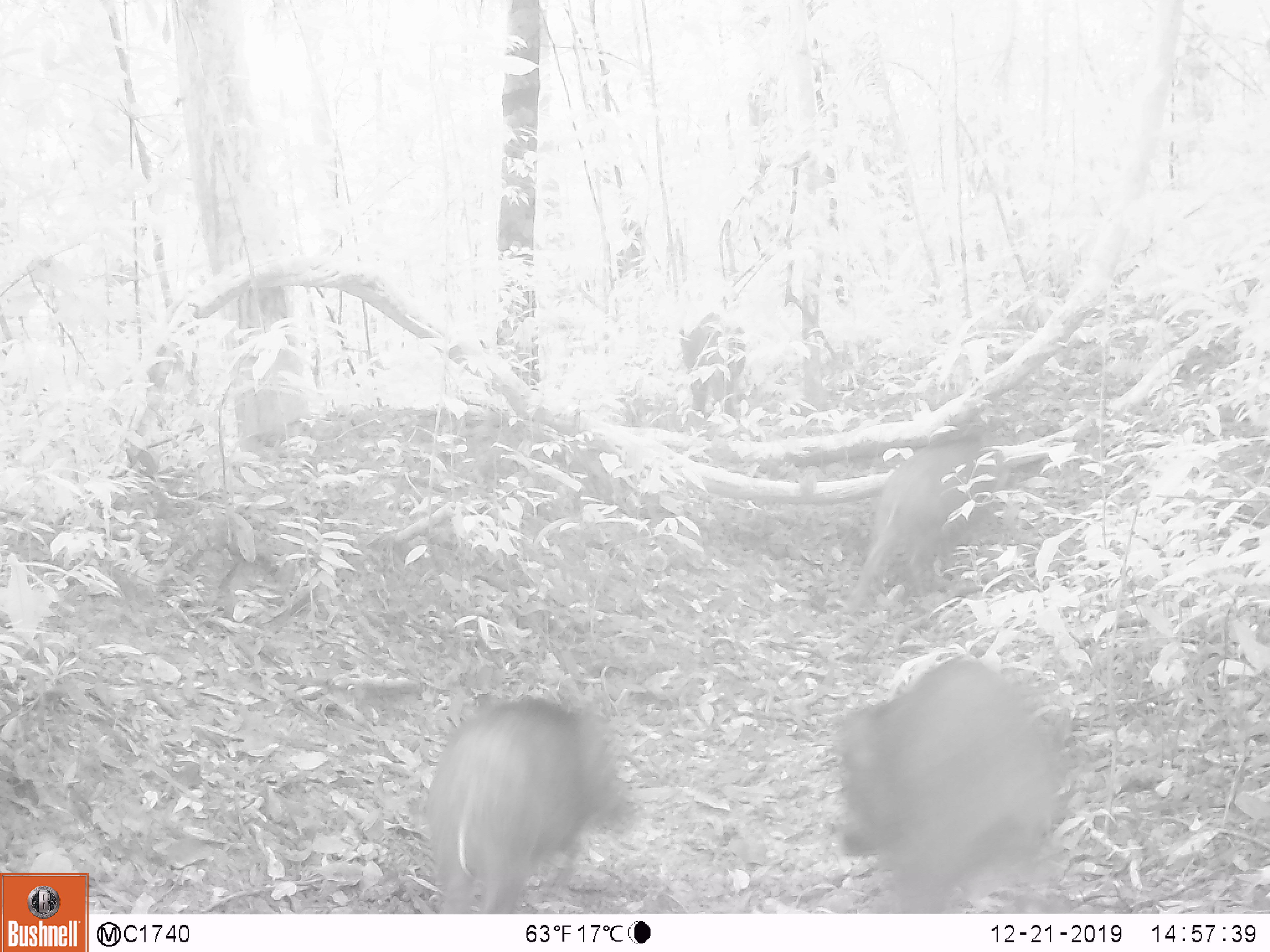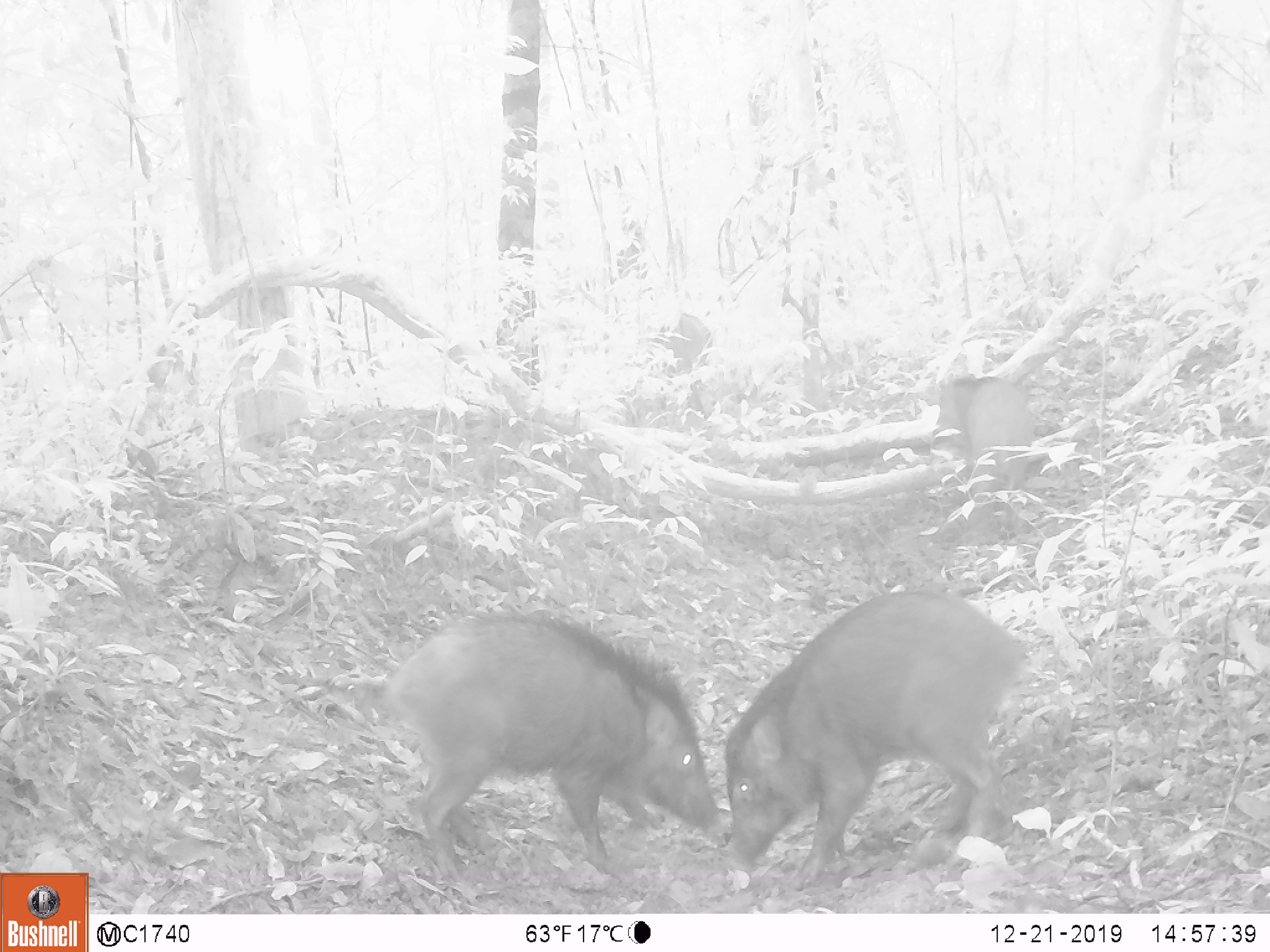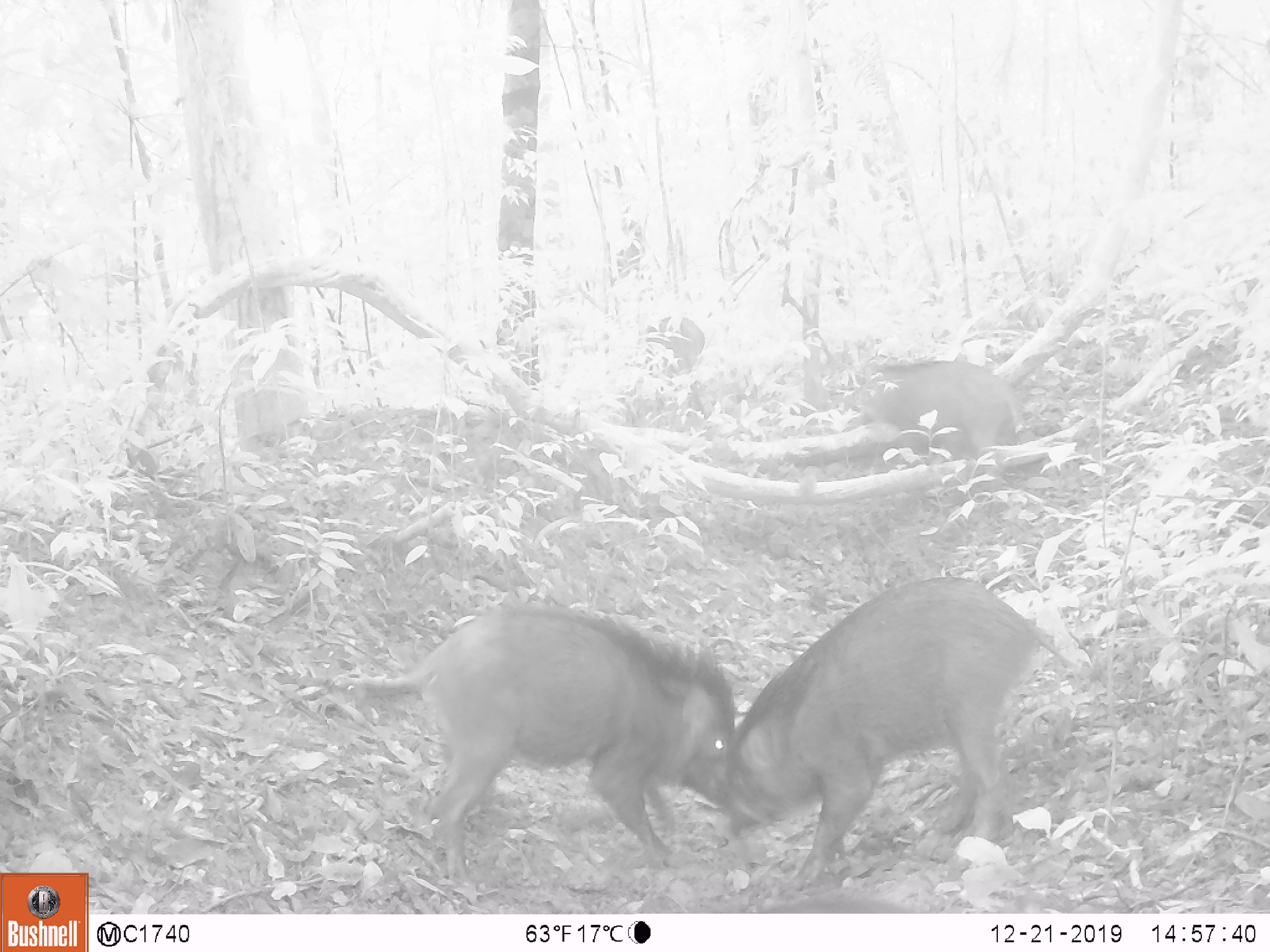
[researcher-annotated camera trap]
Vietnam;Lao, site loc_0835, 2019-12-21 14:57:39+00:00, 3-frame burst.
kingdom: Animalia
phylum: Chordata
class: Mammalia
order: Artiodactyla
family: Suidae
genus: Sus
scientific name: Sus scrofa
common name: eurasian wild pig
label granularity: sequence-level